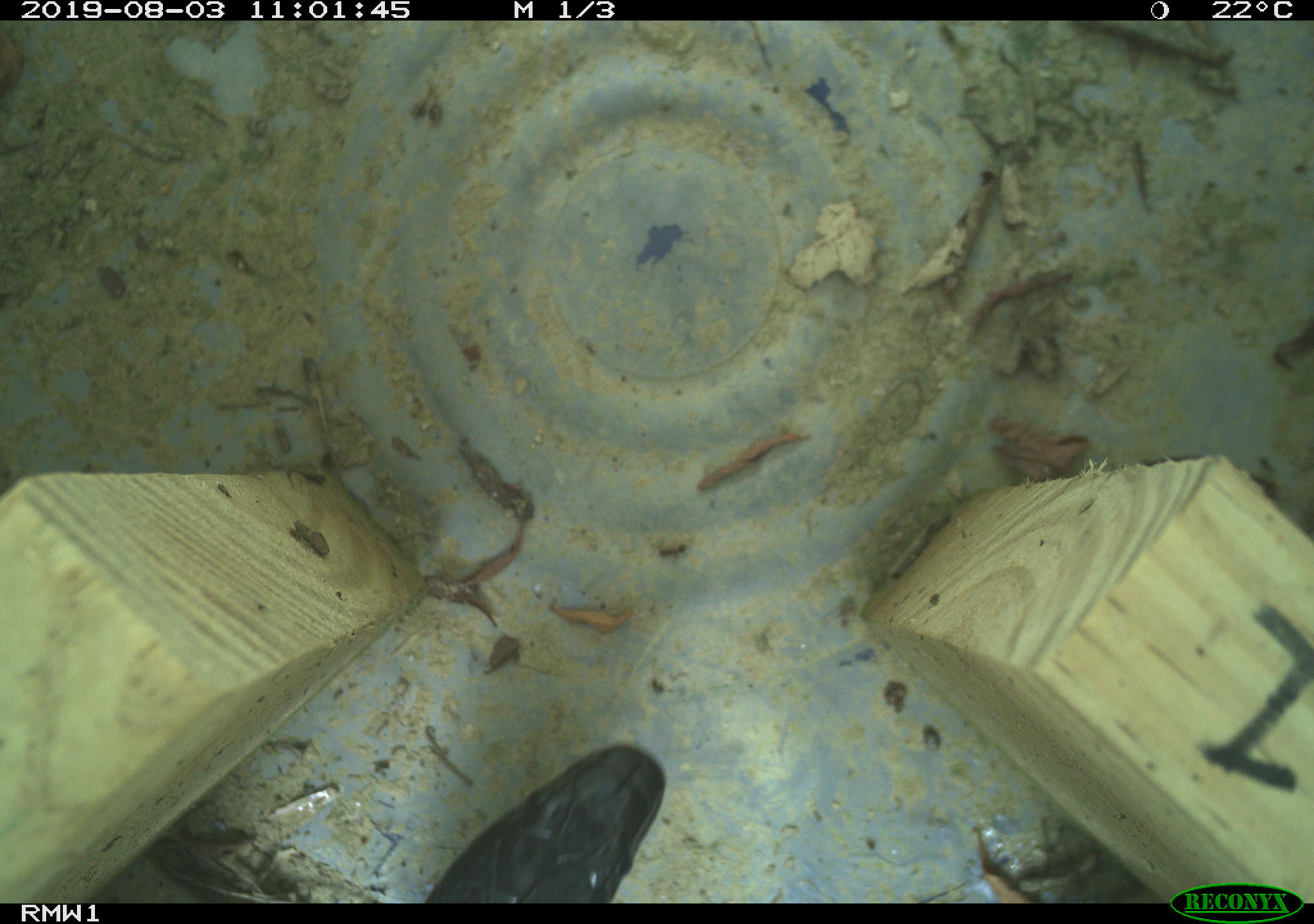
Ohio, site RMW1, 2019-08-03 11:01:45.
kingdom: Animalia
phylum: Chordata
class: Reptilia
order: Squamata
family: Colubridae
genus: Pantherophis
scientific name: Pantherophis spiloides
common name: gray ratsnake